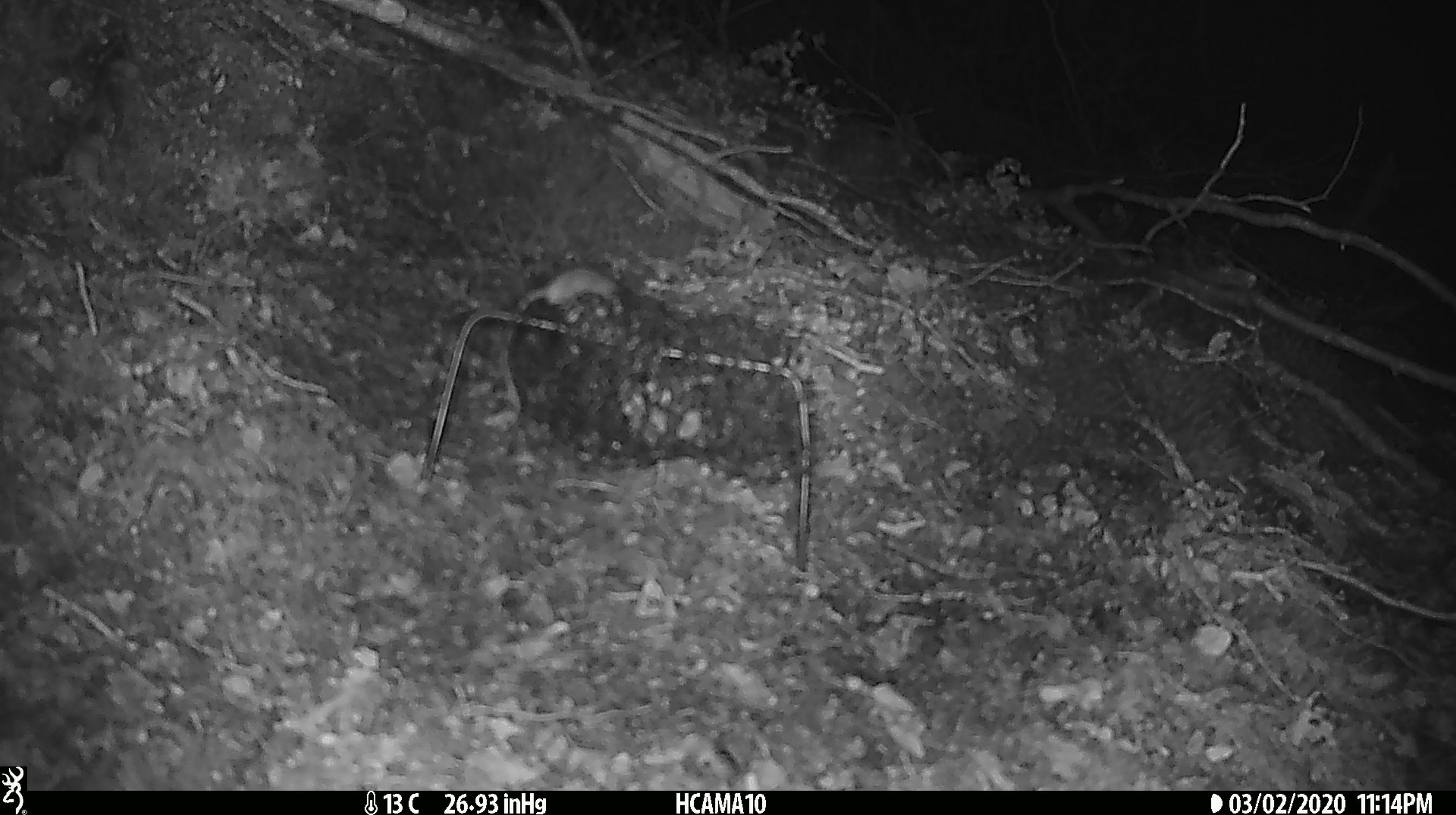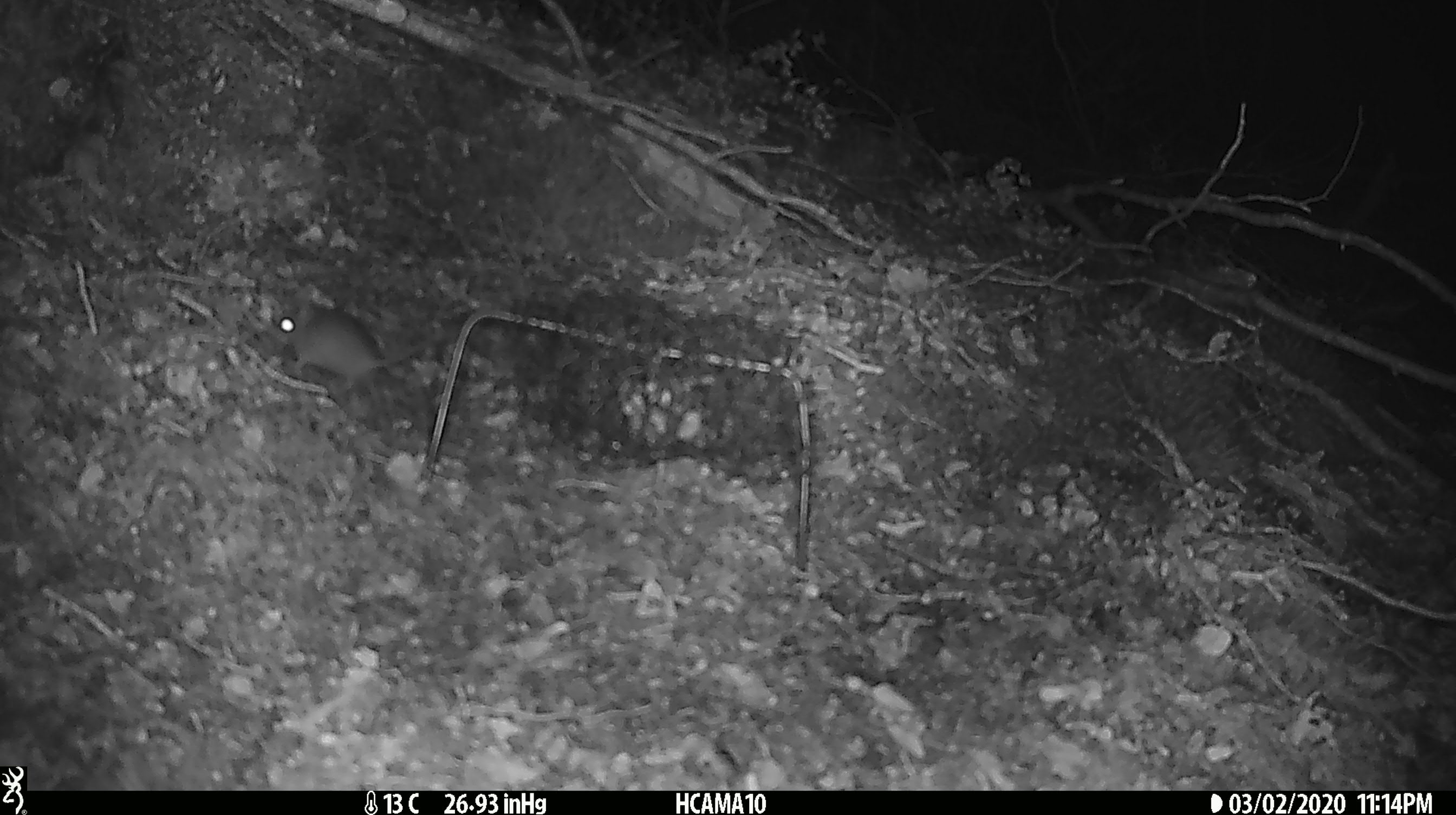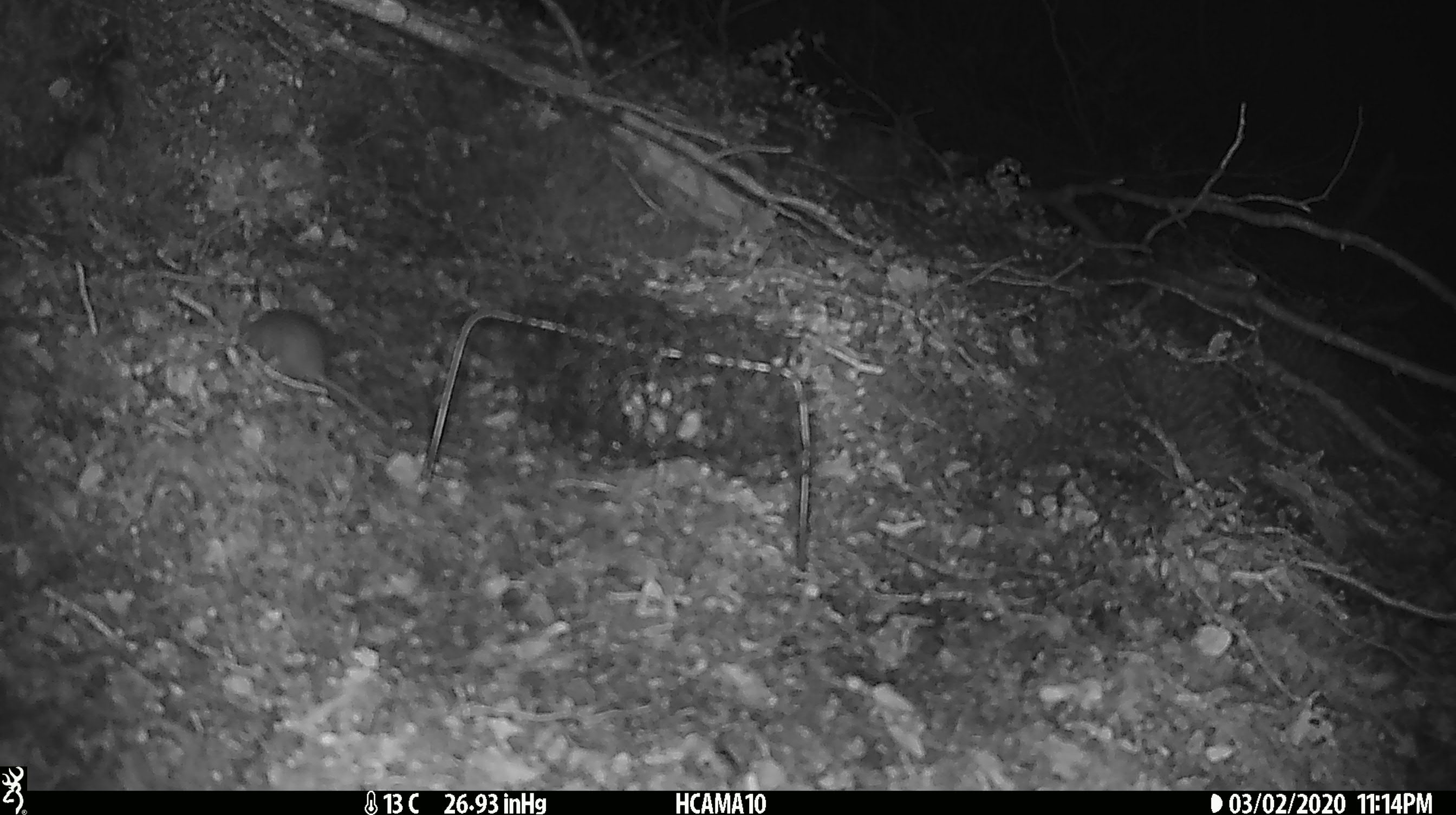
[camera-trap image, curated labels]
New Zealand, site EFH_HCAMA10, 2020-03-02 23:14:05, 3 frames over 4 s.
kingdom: Animalia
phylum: Chordata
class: Mammalia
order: Rodentia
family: Muridae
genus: Mus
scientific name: Mus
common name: mouse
Mouse (Mus).